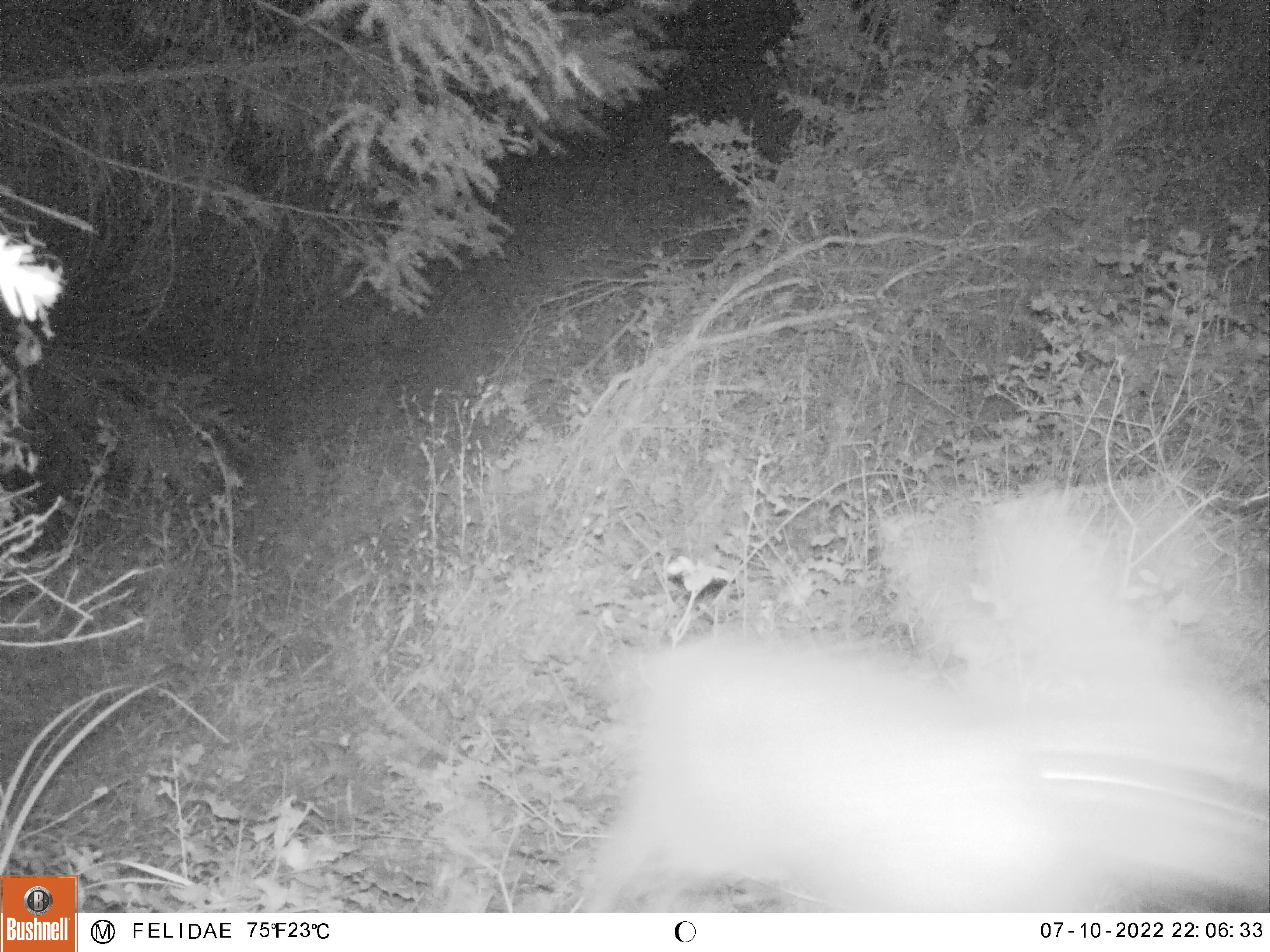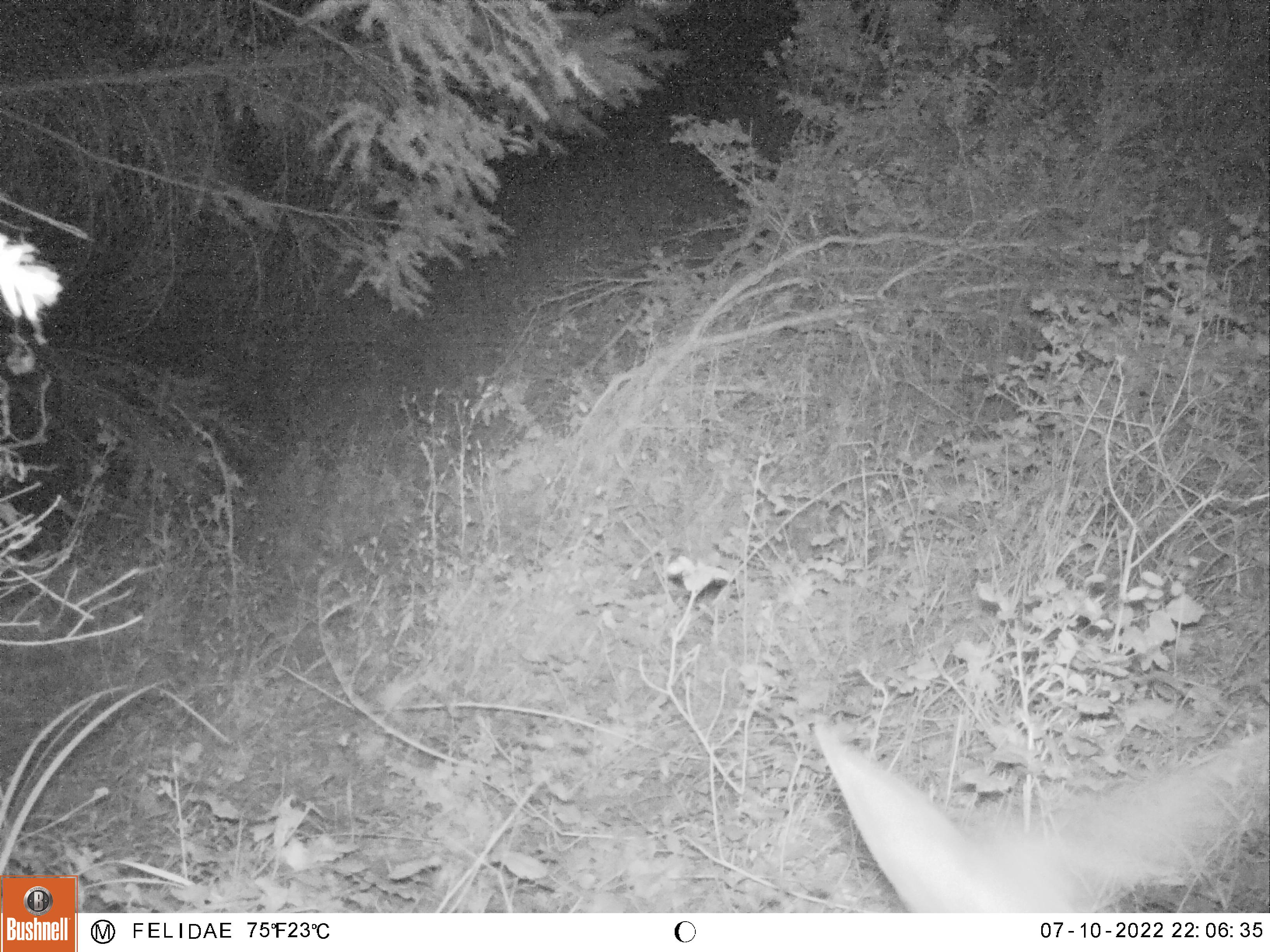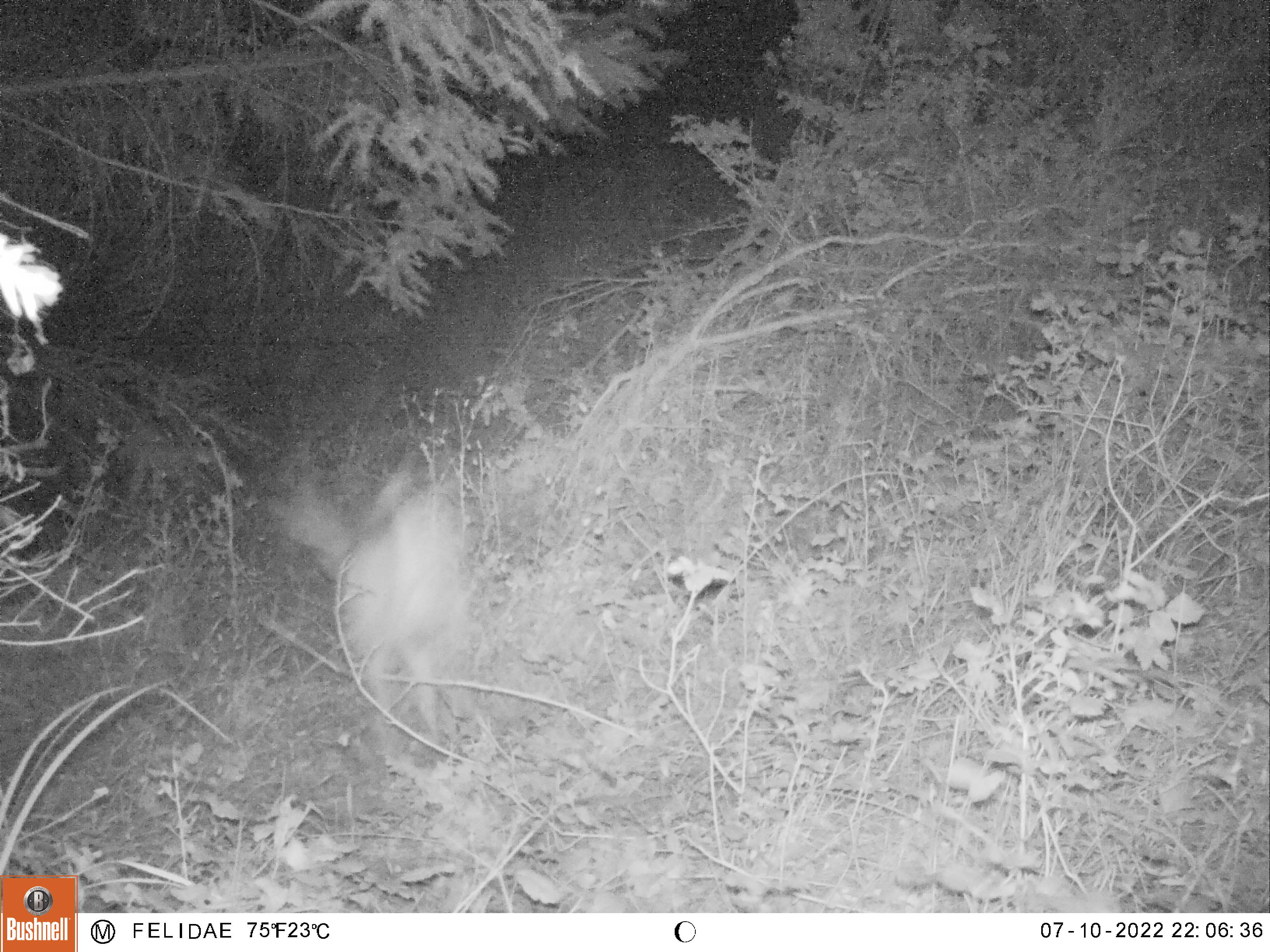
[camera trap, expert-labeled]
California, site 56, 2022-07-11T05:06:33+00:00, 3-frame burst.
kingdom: Animalia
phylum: Chordata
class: Mammalia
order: Lagomorpha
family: Leporidae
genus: Lepus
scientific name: Lepus californicus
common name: black-tailed jackrabbit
Black-tailed jackrabbit (Lepus californicus).